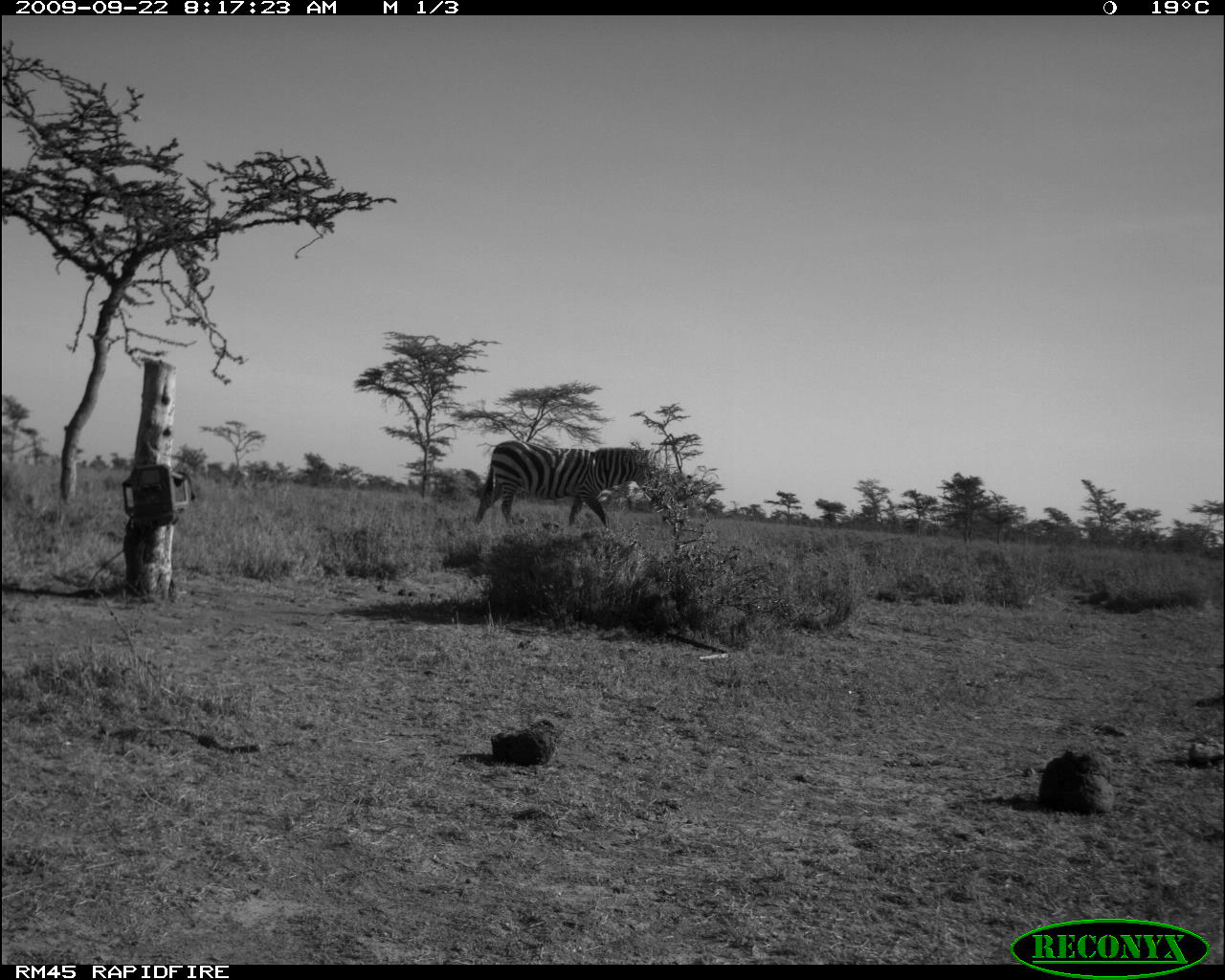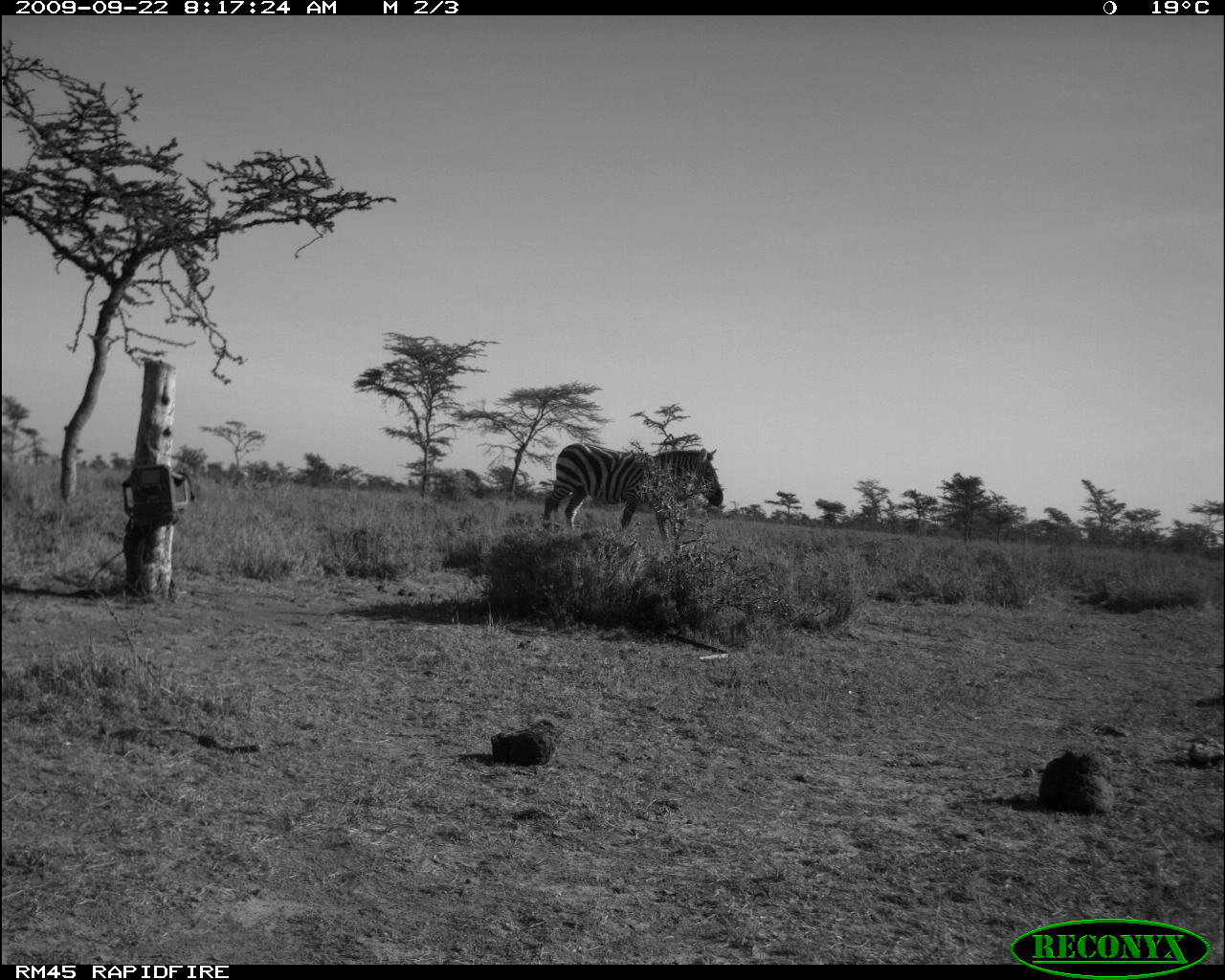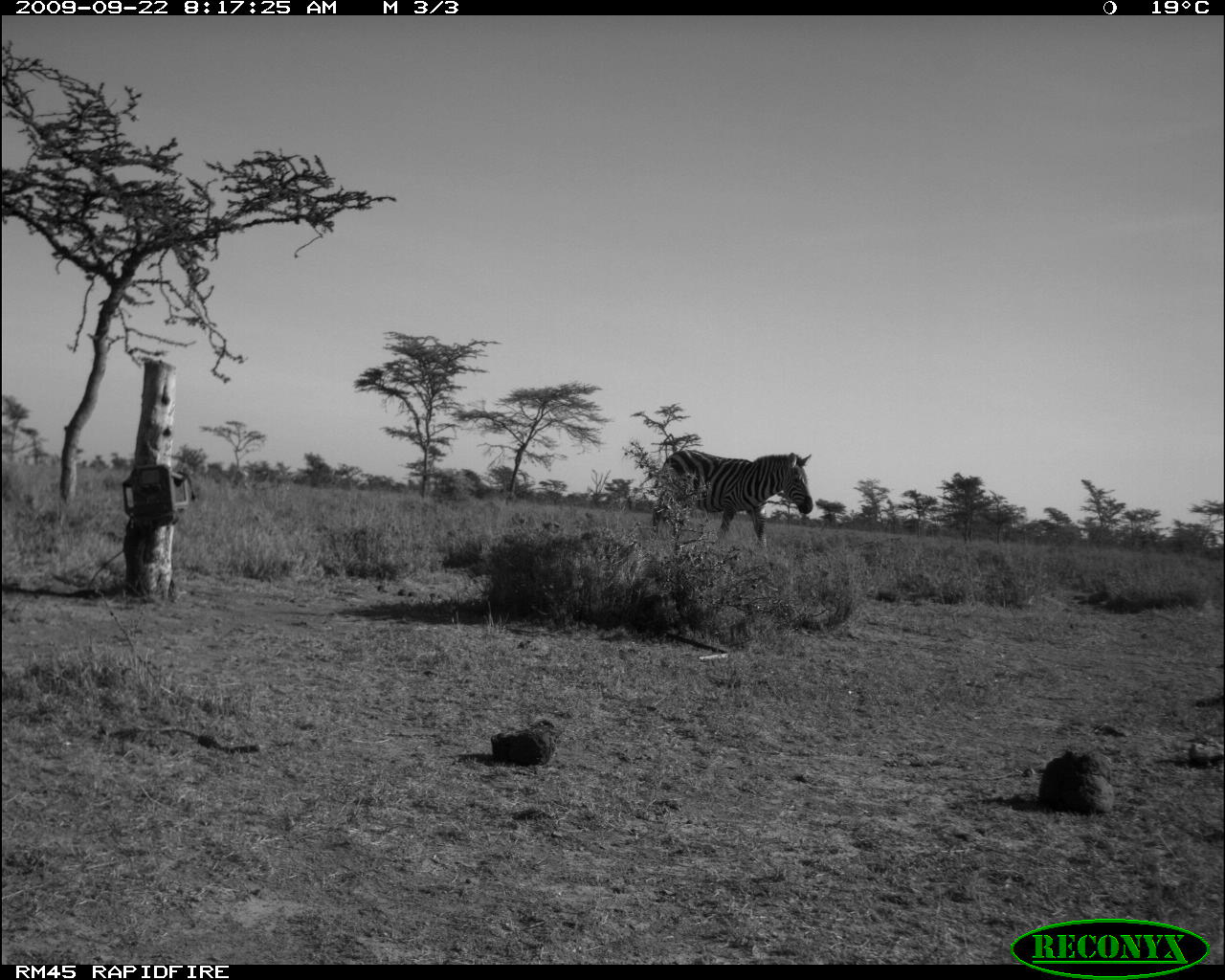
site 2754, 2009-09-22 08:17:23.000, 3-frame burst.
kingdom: Animalia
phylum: Chordata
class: Mammalia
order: Perissodactyla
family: Equidae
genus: Equus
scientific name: Equus quagga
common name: plains zebra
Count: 1.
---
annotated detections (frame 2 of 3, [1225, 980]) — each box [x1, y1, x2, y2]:
equus quagga: [543, 442, 724, 550]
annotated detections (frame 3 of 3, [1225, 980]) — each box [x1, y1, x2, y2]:
equus quagga: [650, 449, 814, 550]